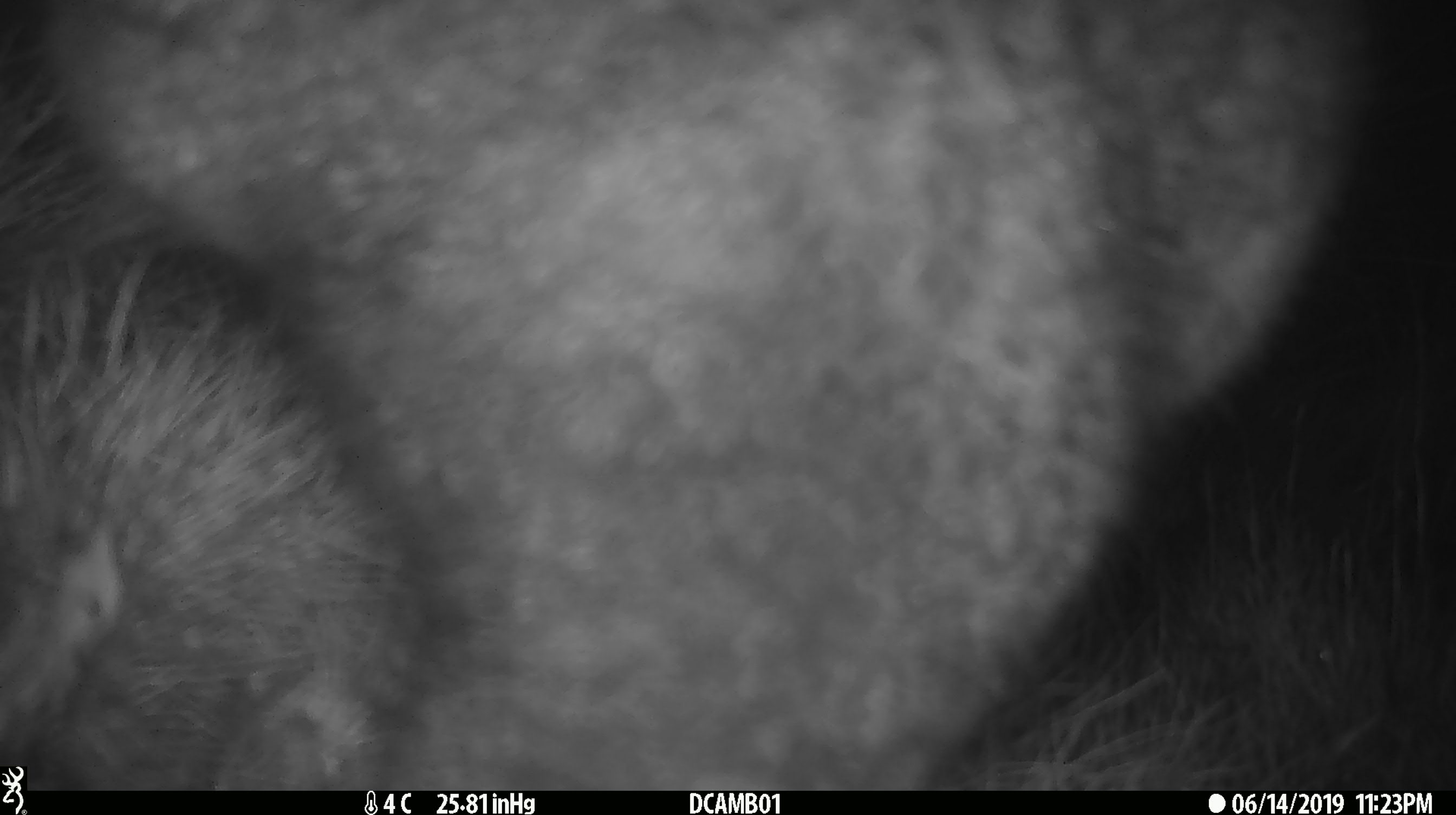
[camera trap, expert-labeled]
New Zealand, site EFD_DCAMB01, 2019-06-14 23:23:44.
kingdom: Animalia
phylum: Chordata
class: Mammalia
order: Diprotodontia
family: Phalangeridae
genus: Trichosurus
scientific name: Trichosurus vulpecula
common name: common brushtail possum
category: possum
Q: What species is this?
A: Possum (common brushtail possum) (Trichosurus vulpecula).